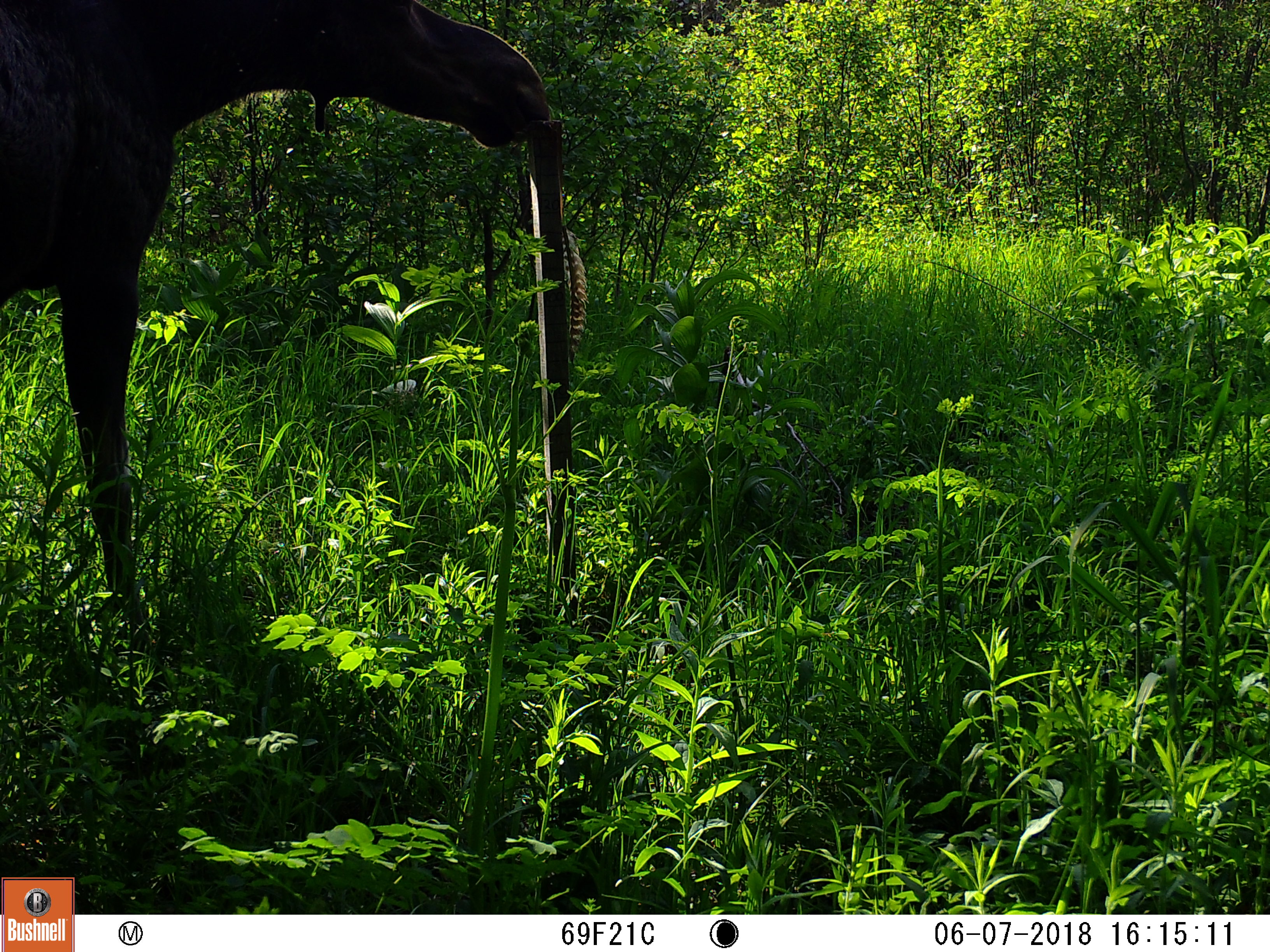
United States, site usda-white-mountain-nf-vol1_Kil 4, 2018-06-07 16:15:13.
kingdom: Animalia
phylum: Chordata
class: Mammalia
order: Artiodactyla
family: Cervidae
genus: Alces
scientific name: Alces alces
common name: moose